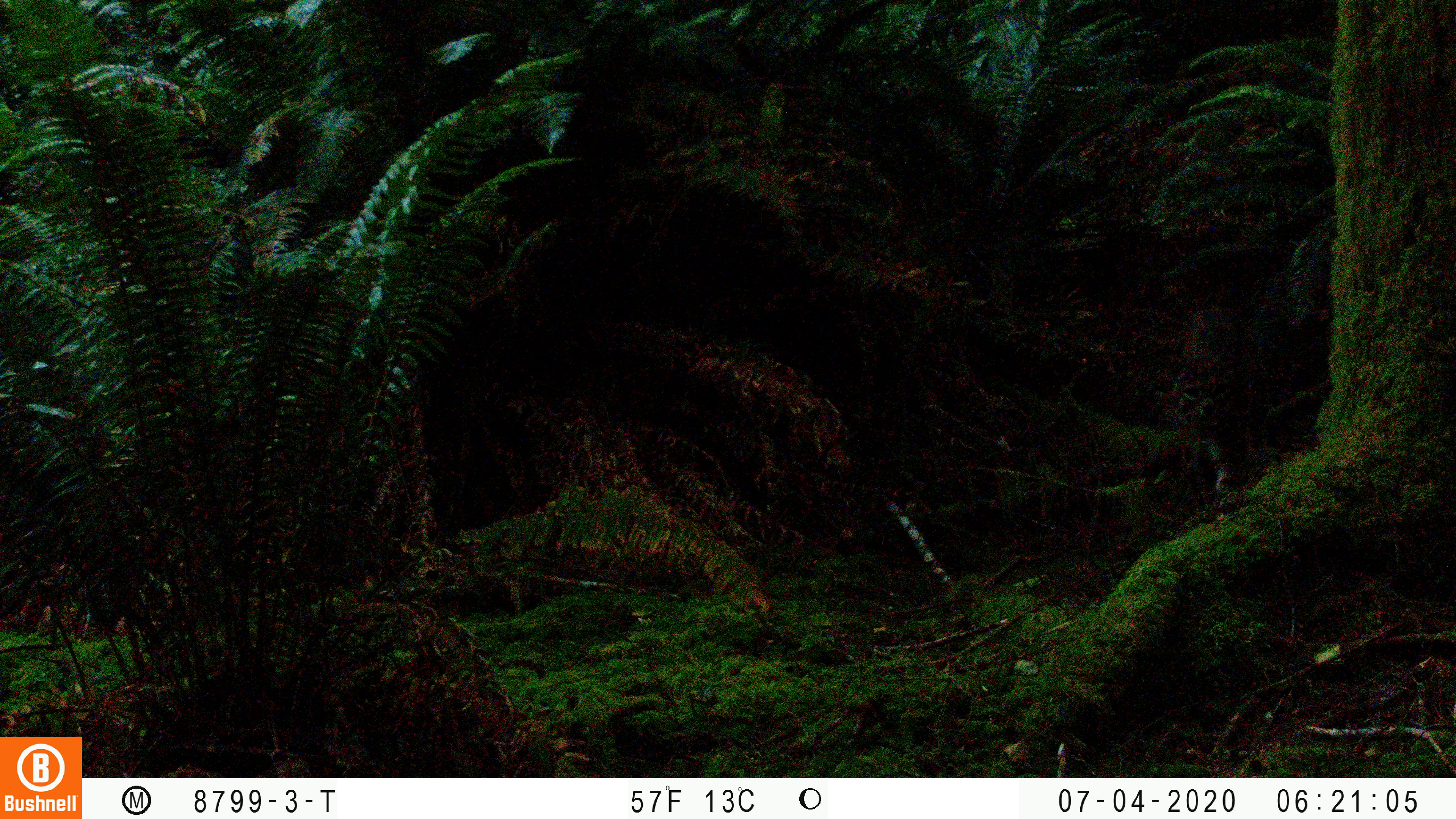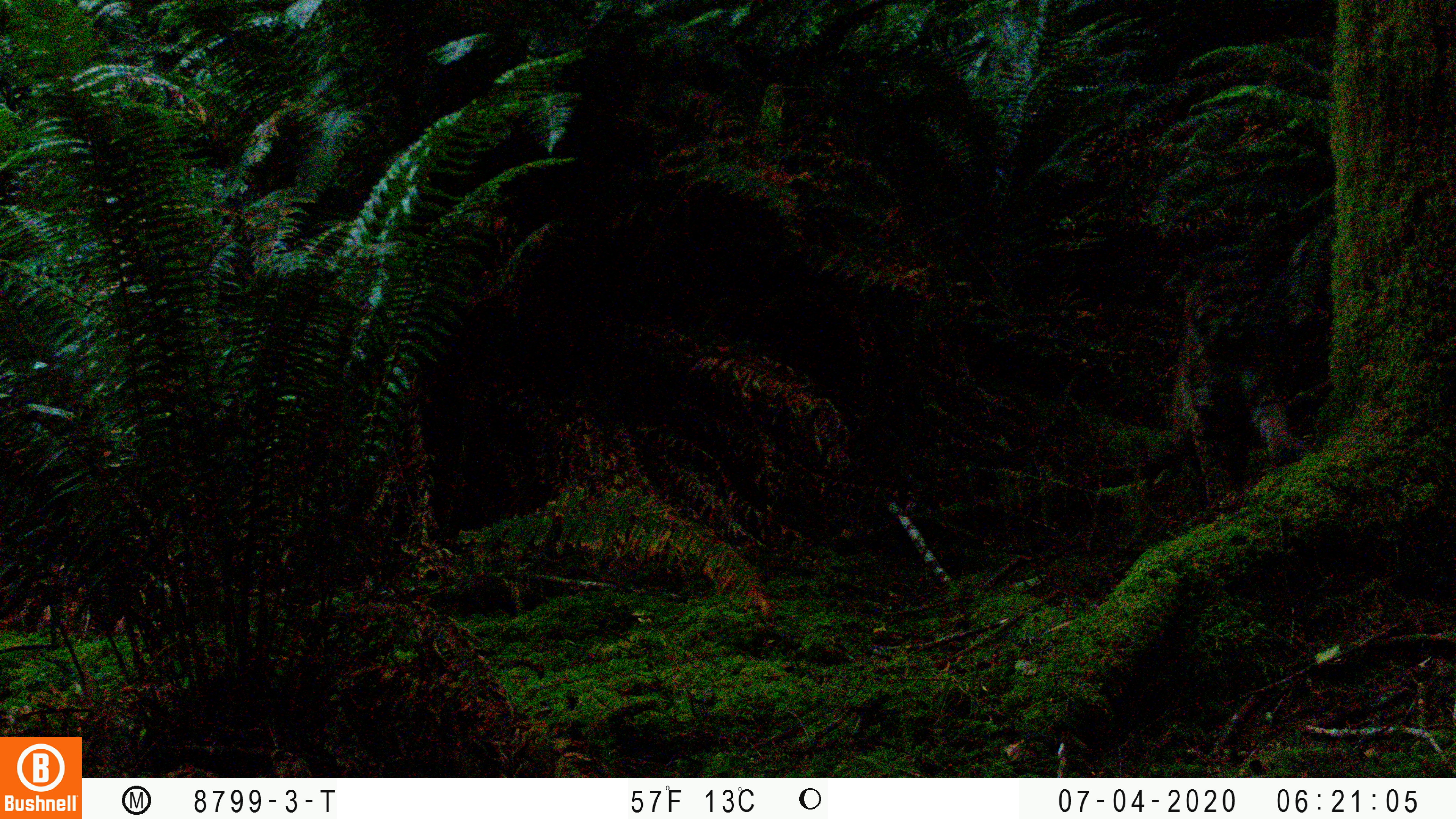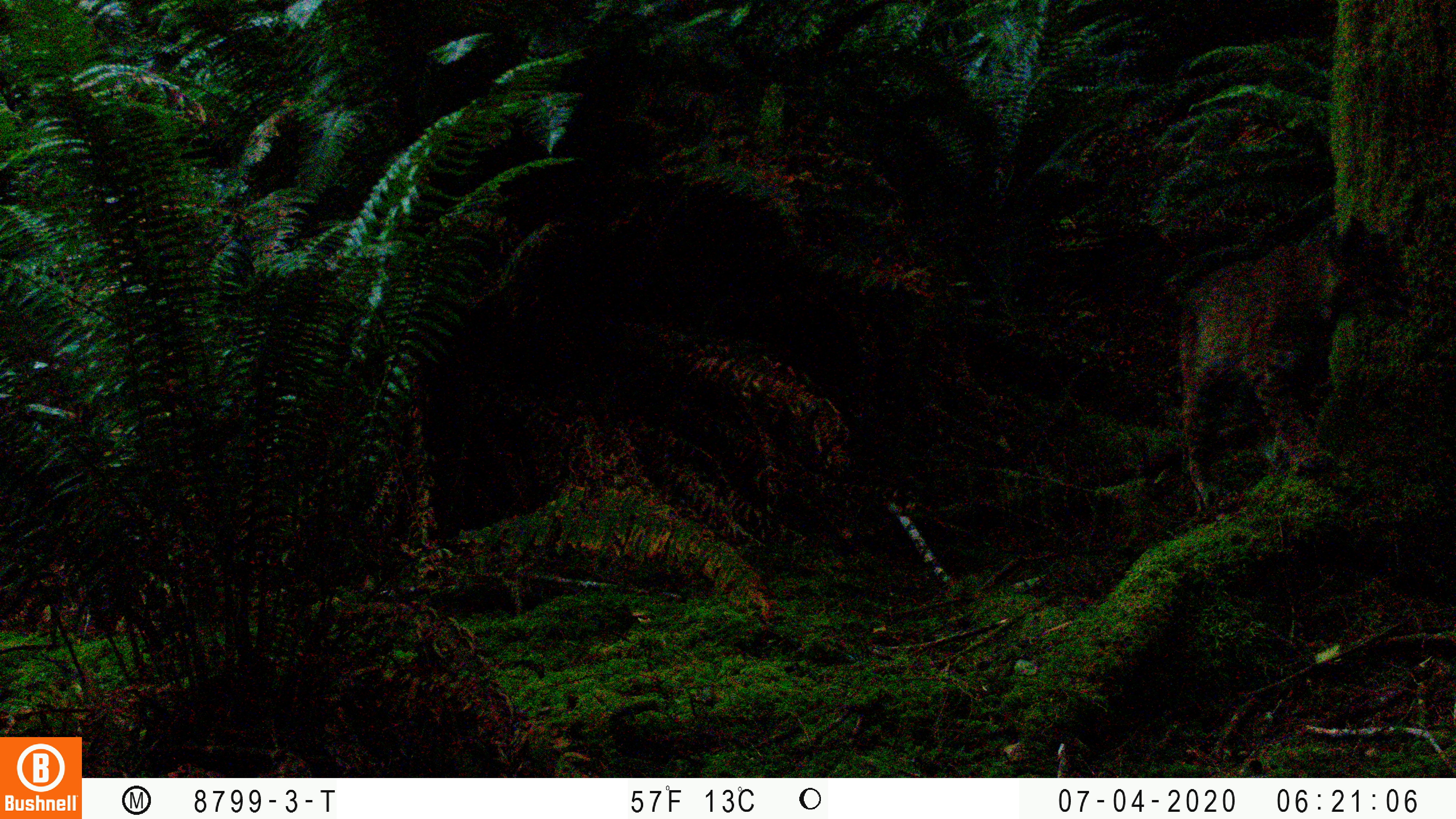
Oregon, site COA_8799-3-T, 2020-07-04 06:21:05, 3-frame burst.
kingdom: Animalia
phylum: Chordata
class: Mammalia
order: Carnivora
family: Felidae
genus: Lynx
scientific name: Lynx rufus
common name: bobcat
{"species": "bobcat (Lynx rufus)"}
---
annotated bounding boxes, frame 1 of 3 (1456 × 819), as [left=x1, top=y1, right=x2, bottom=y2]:
bobcat: [left=1158, top=287, right=1303, bottom=512]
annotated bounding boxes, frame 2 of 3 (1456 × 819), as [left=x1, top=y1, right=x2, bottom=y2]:
bobcat: [left=1162, top=237, right=1325, bottom=523]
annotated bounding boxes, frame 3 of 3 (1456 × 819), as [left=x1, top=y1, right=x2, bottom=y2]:
bobcat: [left=1148, top=202, right=1416, bottom=532]